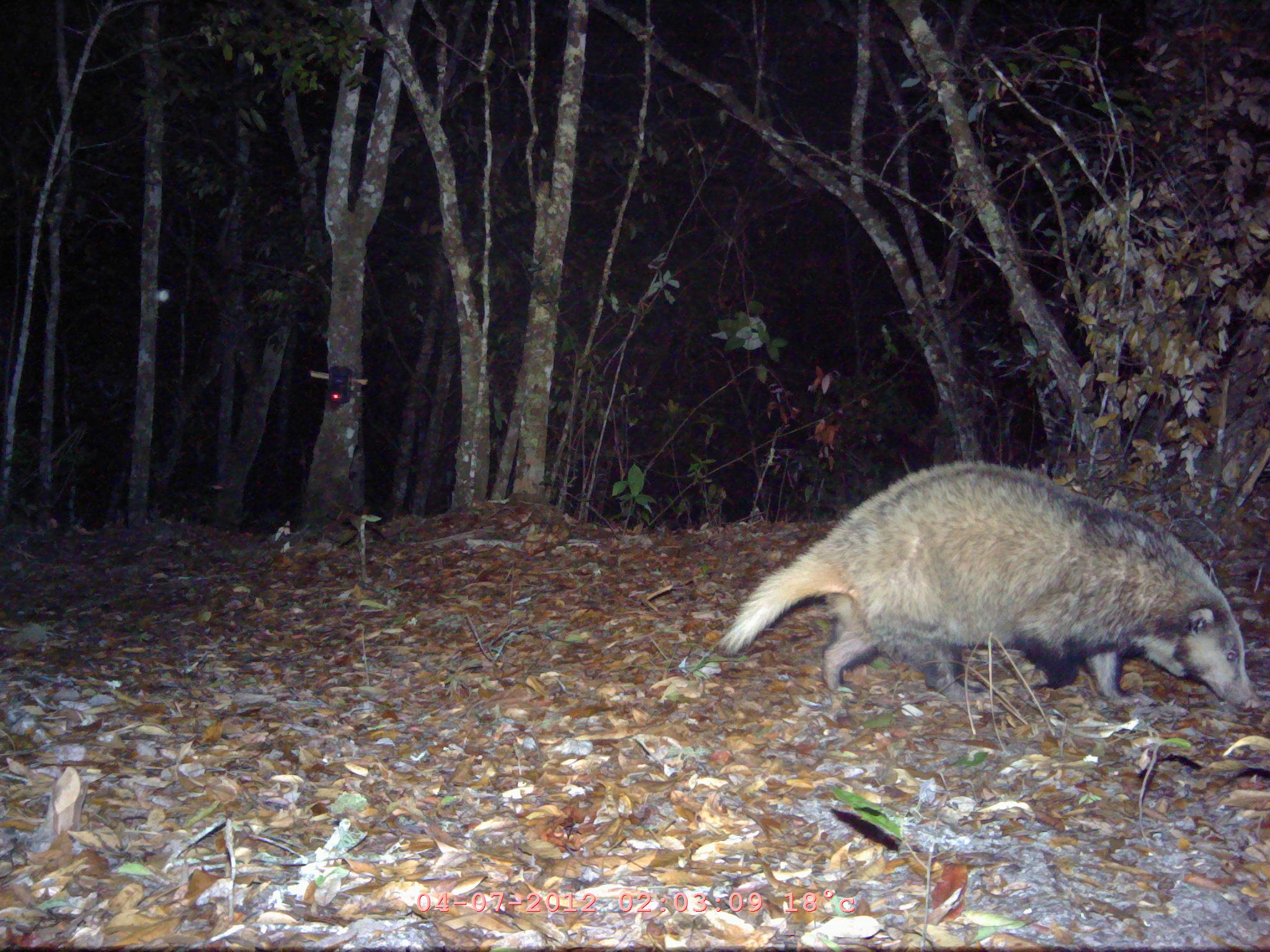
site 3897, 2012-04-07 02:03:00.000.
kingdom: Animalia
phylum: Chordata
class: Mammalia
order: Carnivora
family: Mustelidae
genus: Arctonyx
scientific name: Arctonyx collaris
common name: greater hog badger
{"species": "Arctonyx collaris (greater hog badger)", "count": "1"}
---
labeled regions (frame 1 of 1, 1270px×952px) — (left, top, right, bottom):
arctonyx collaris: (717, 458, 1262, 718)